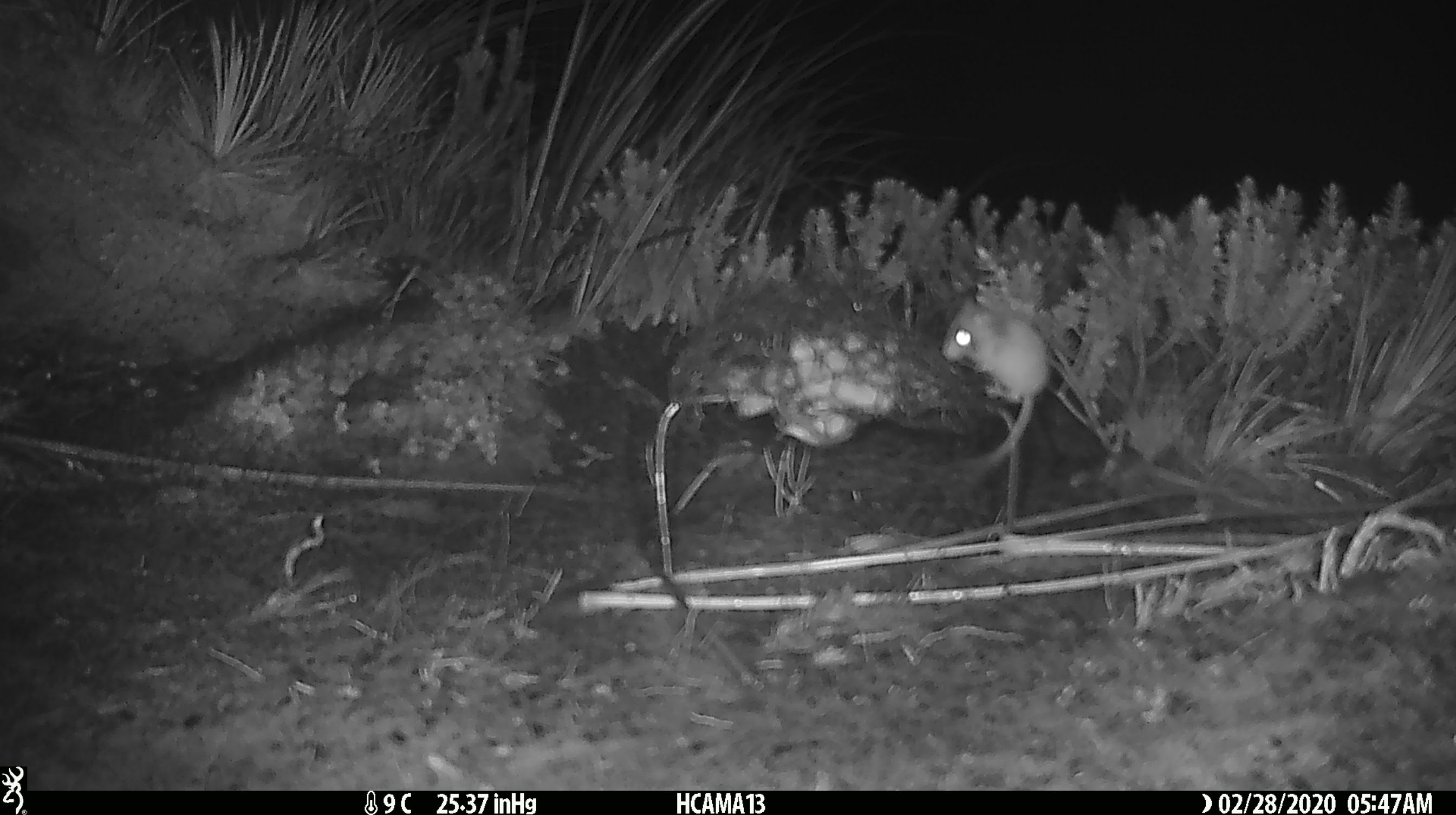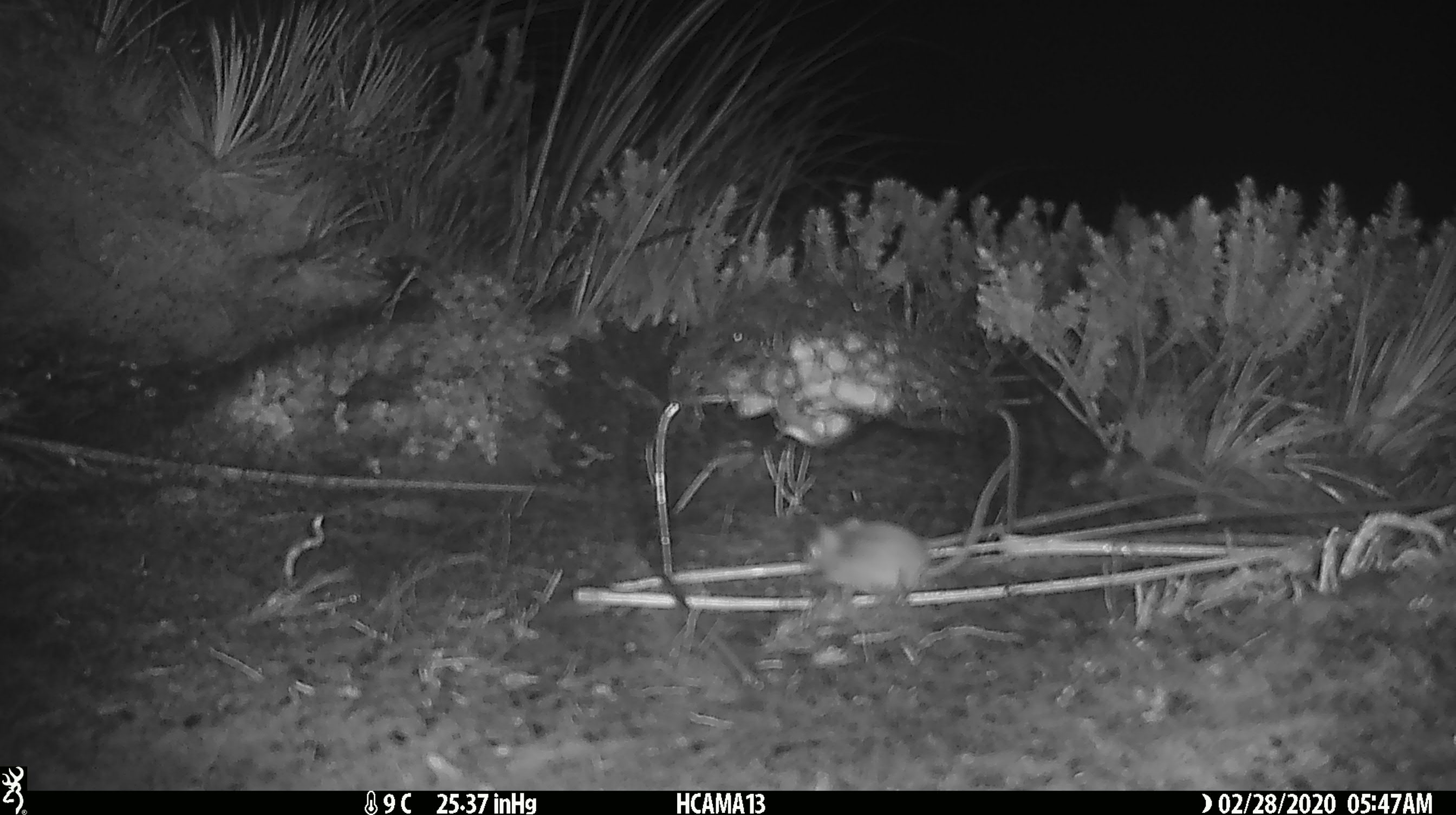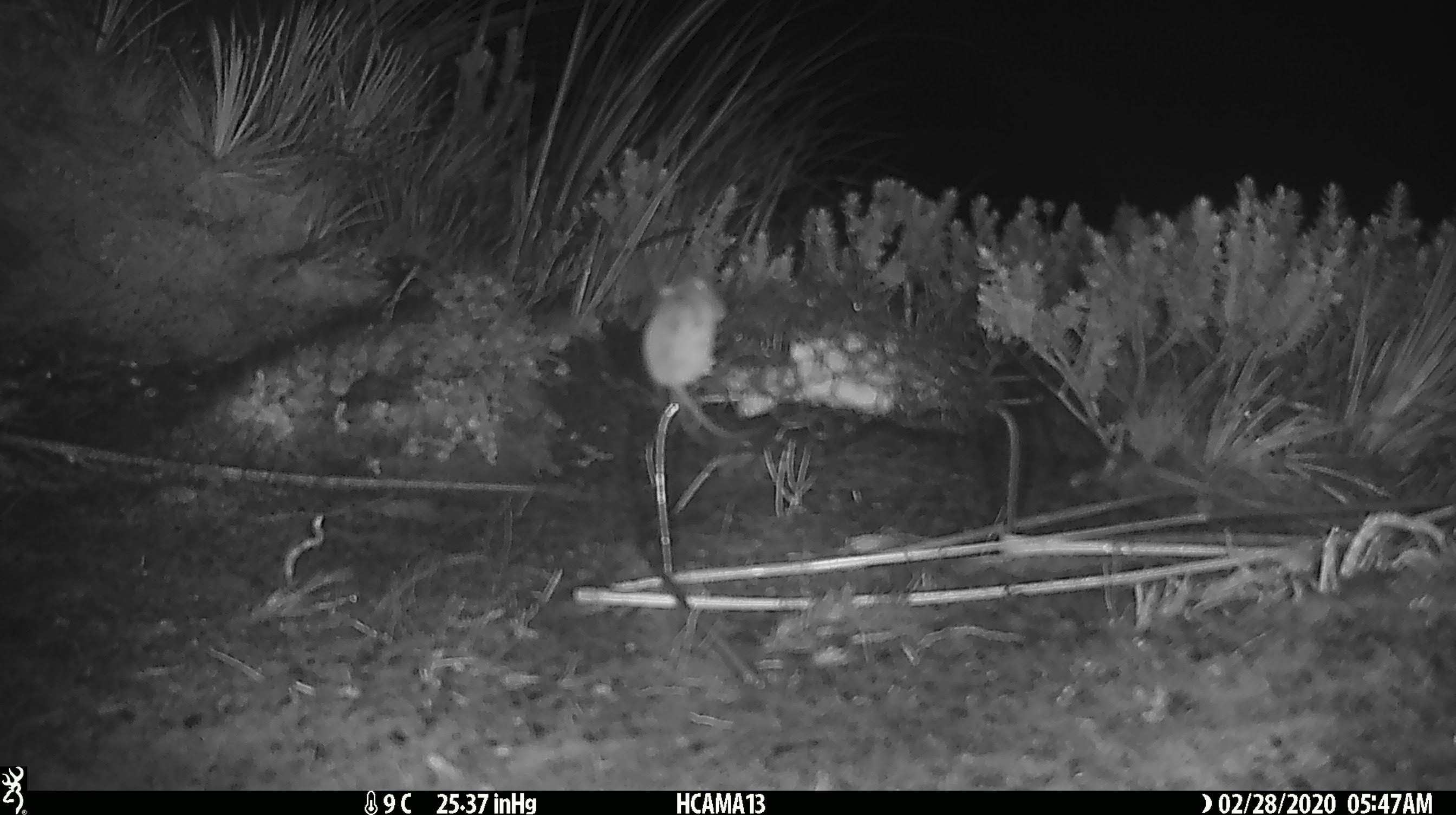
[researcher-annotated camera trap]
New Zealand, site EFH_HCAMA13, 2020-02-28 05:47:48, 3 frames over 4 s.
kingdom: Animalia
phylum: Chordata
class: Mammalia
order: Rodentia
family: Muridae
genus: Mus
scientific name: Mus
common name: mouse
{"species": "mouse (Mus)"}